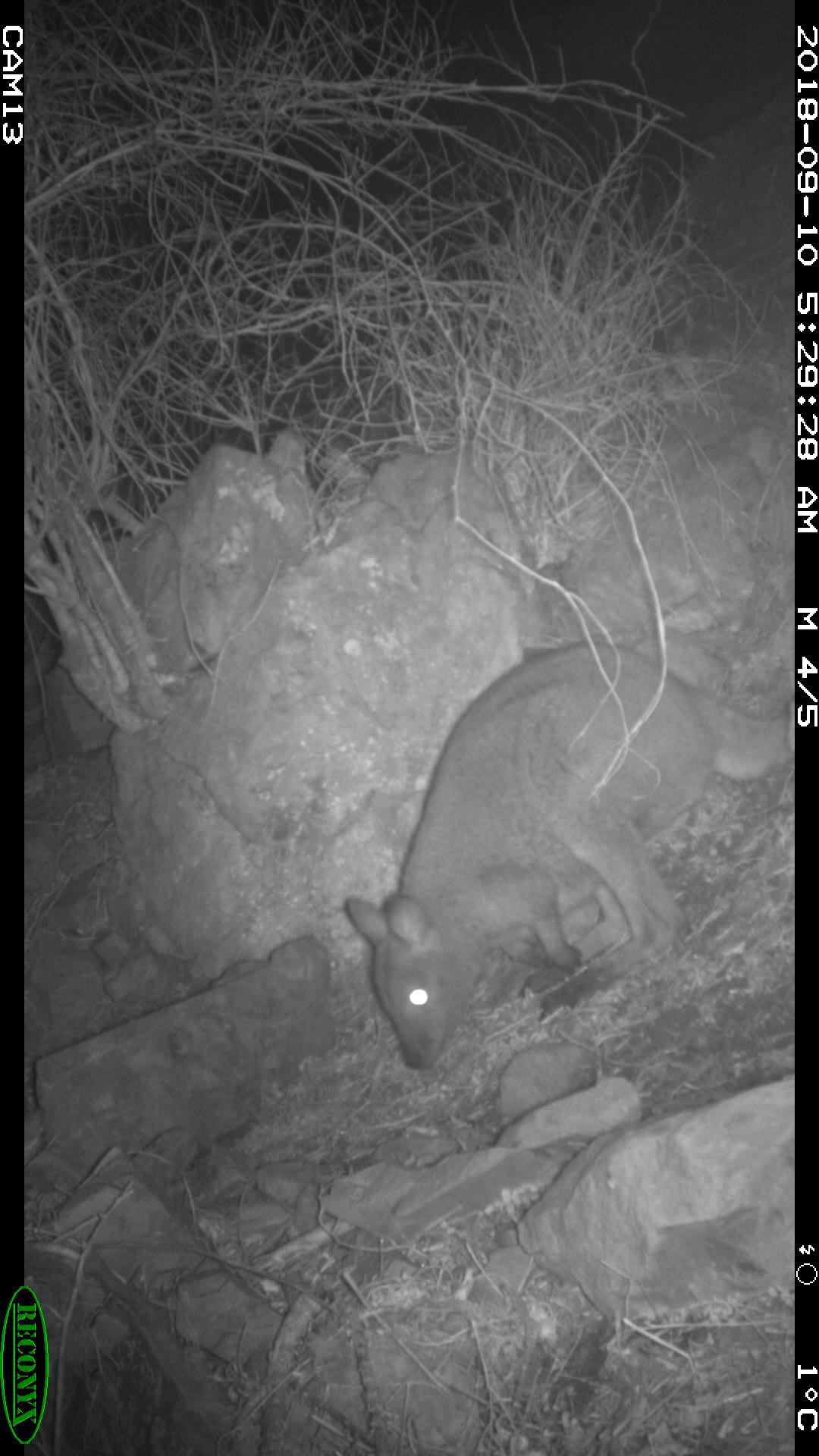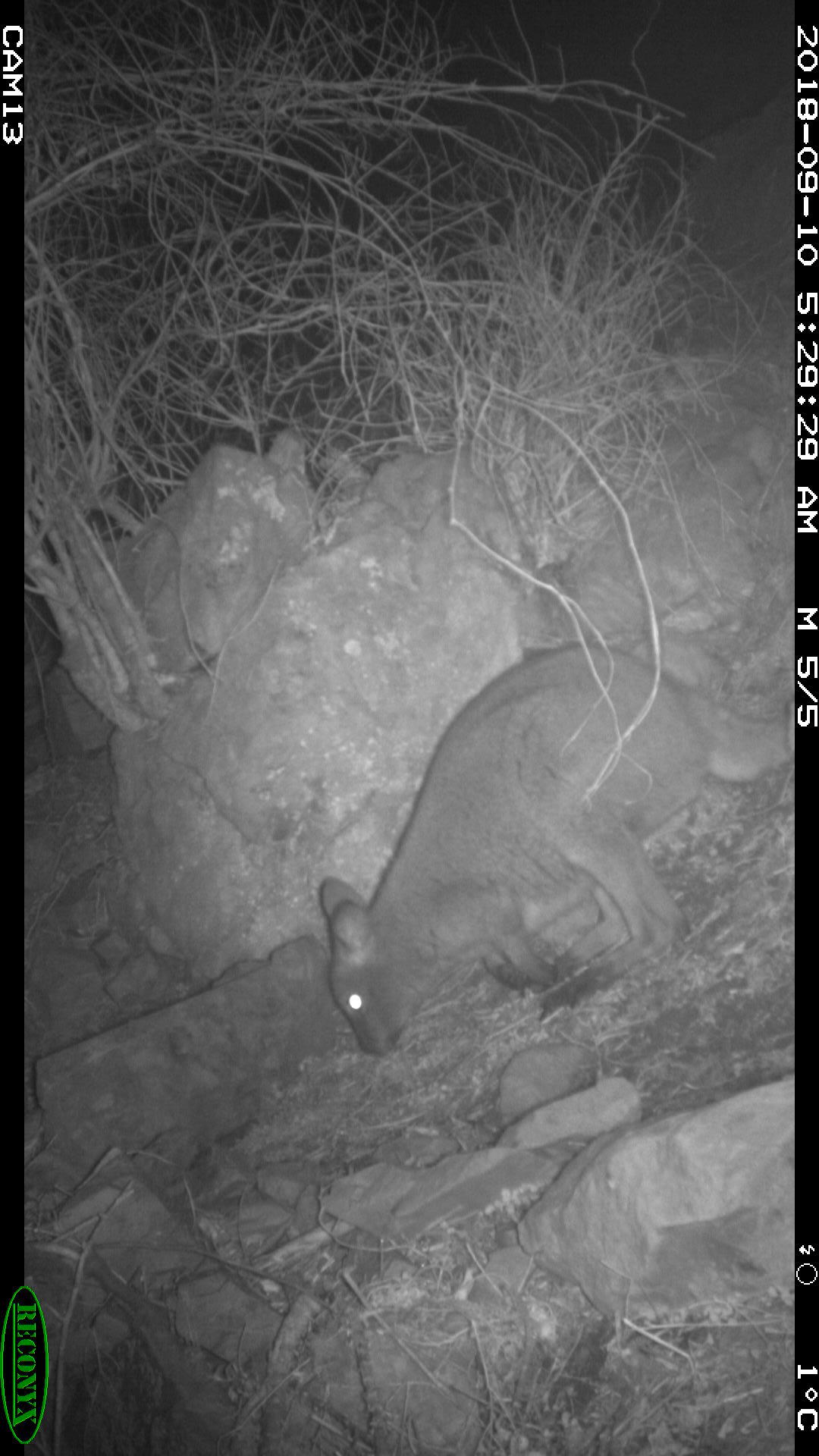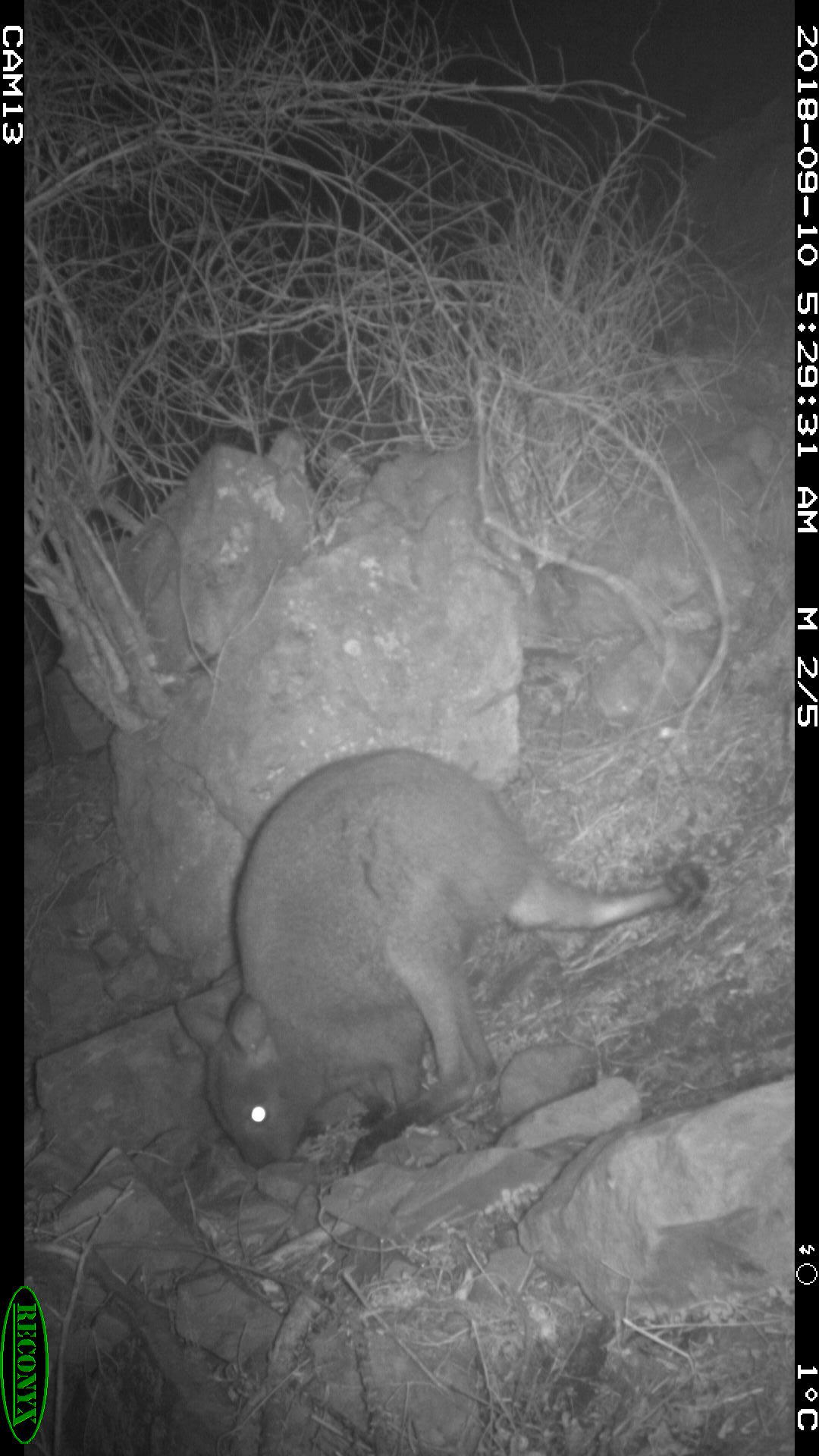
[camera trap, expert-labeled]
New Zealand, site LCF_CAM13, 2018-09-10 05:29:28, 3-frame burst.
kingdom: Animalia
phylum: Chordata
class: Mammalia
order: Diprotodontia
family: Macropodidae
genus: Notamacropus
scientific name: Notamacropus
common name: wallaby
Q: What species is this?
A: Wallaby (Notamacropus).